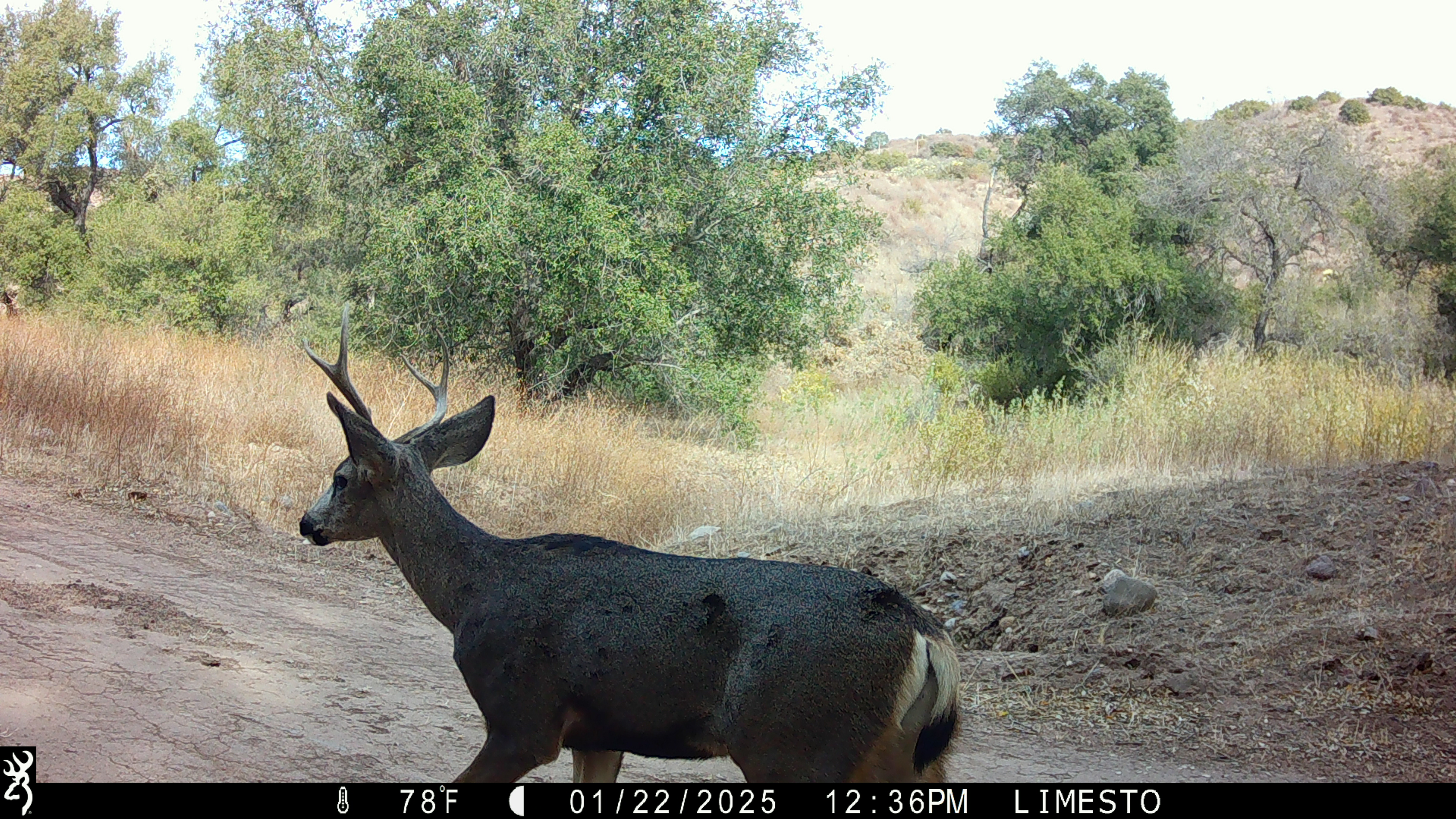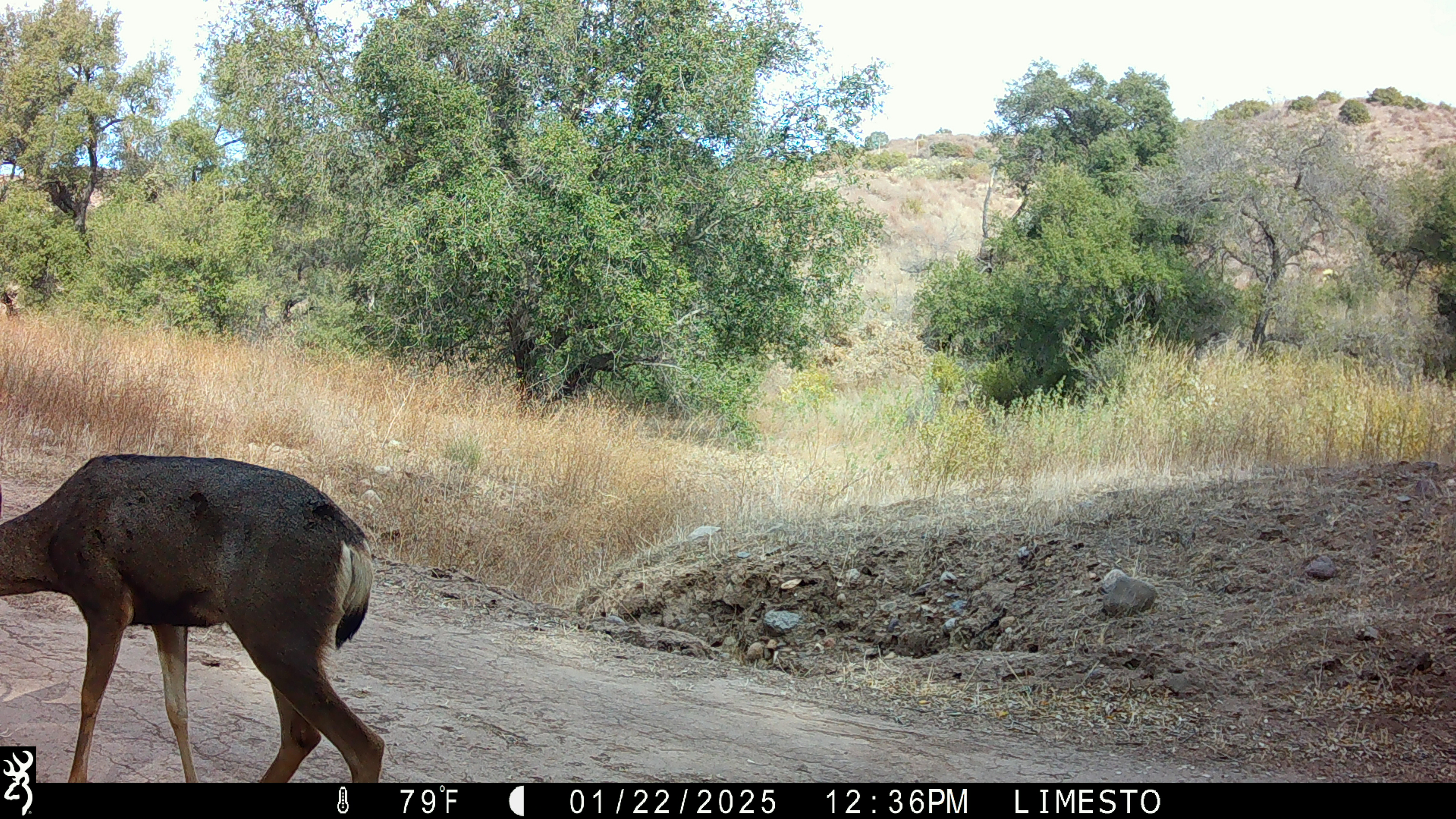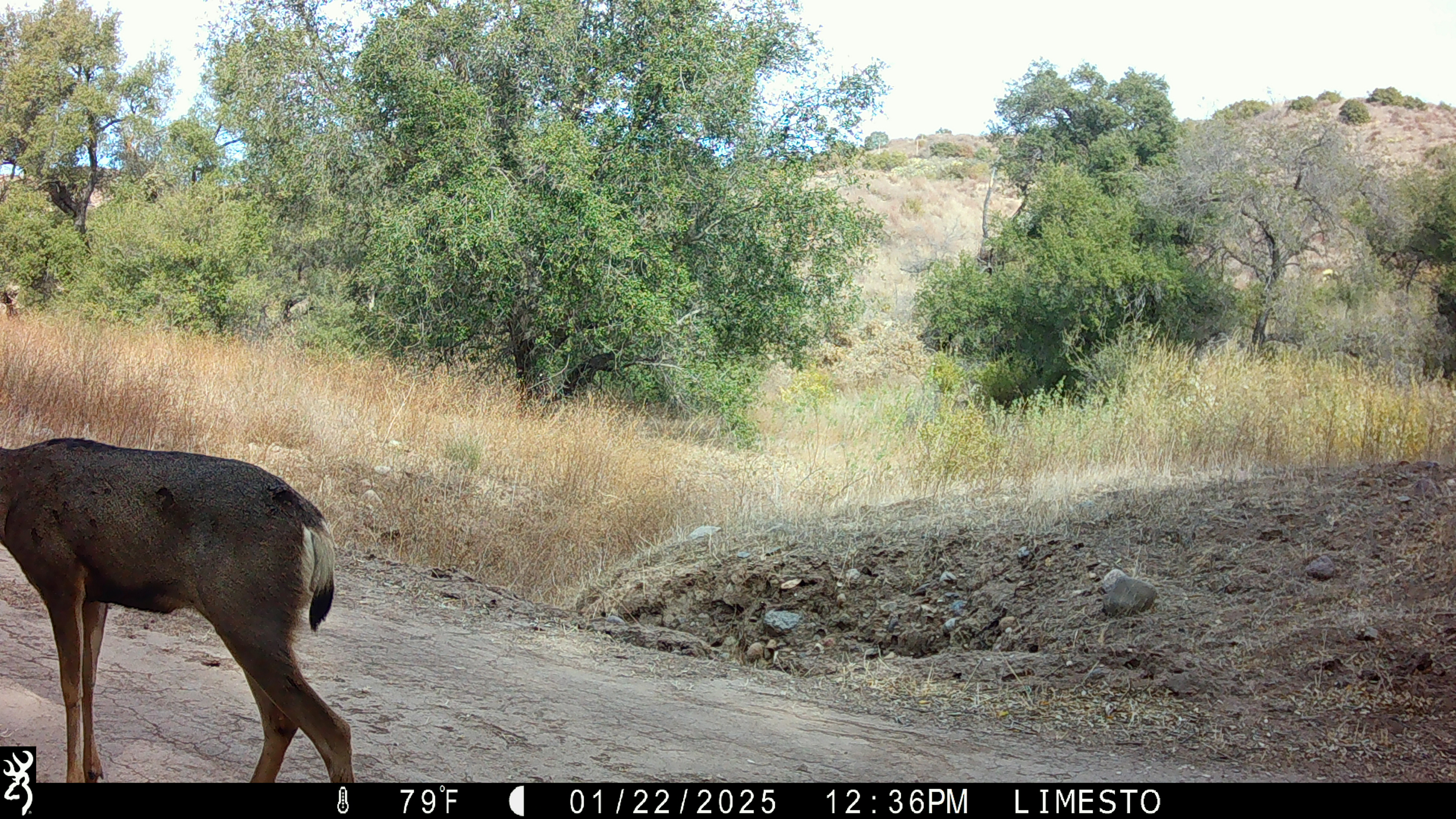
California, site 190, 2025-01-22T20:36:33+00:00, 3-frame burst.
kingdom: Animalia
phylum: Chordata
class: Mammalia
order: Artiodactyla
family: Cervidae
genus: Odocoileus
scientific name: Odocoileus hemionus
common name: mule deer